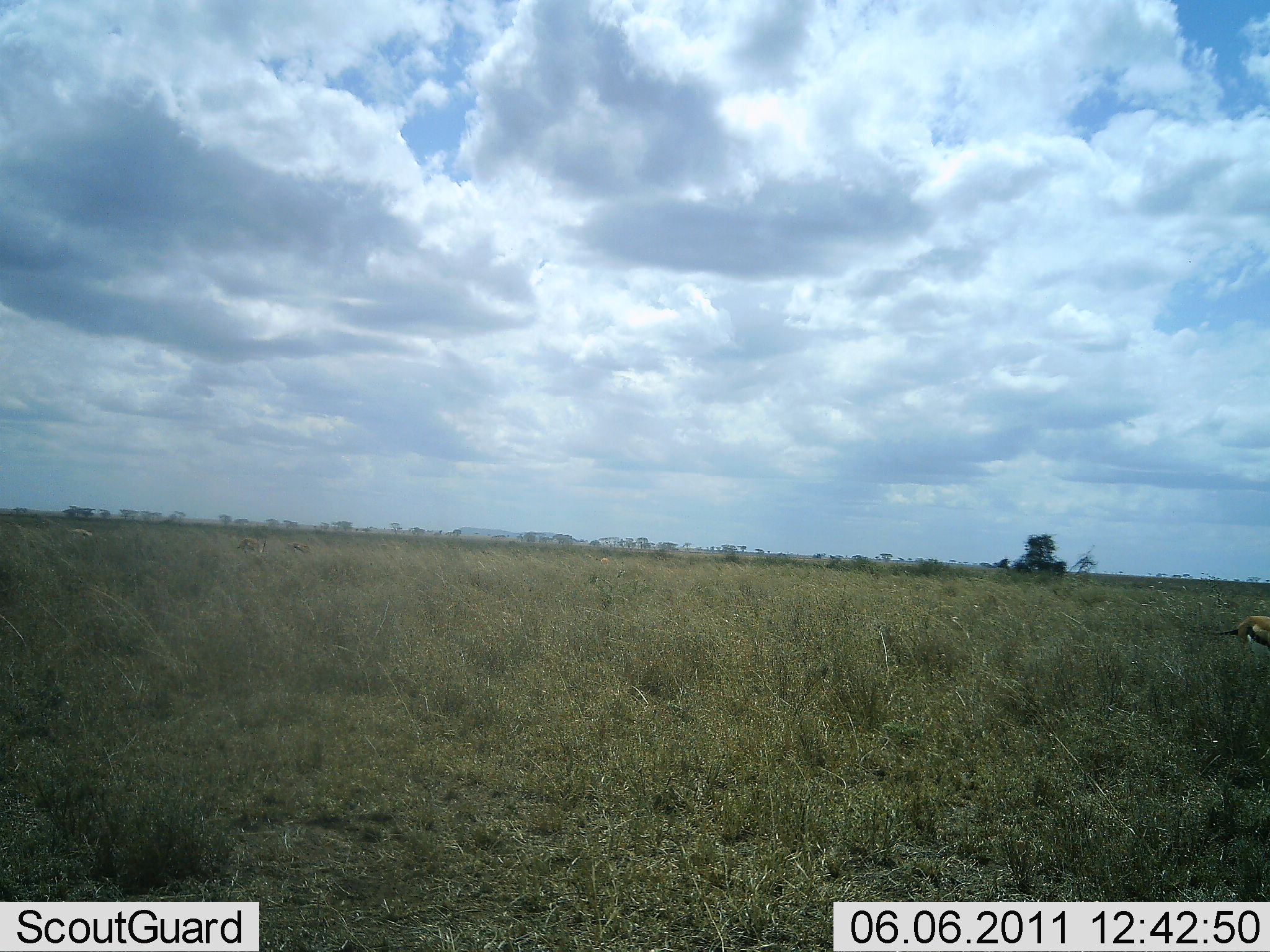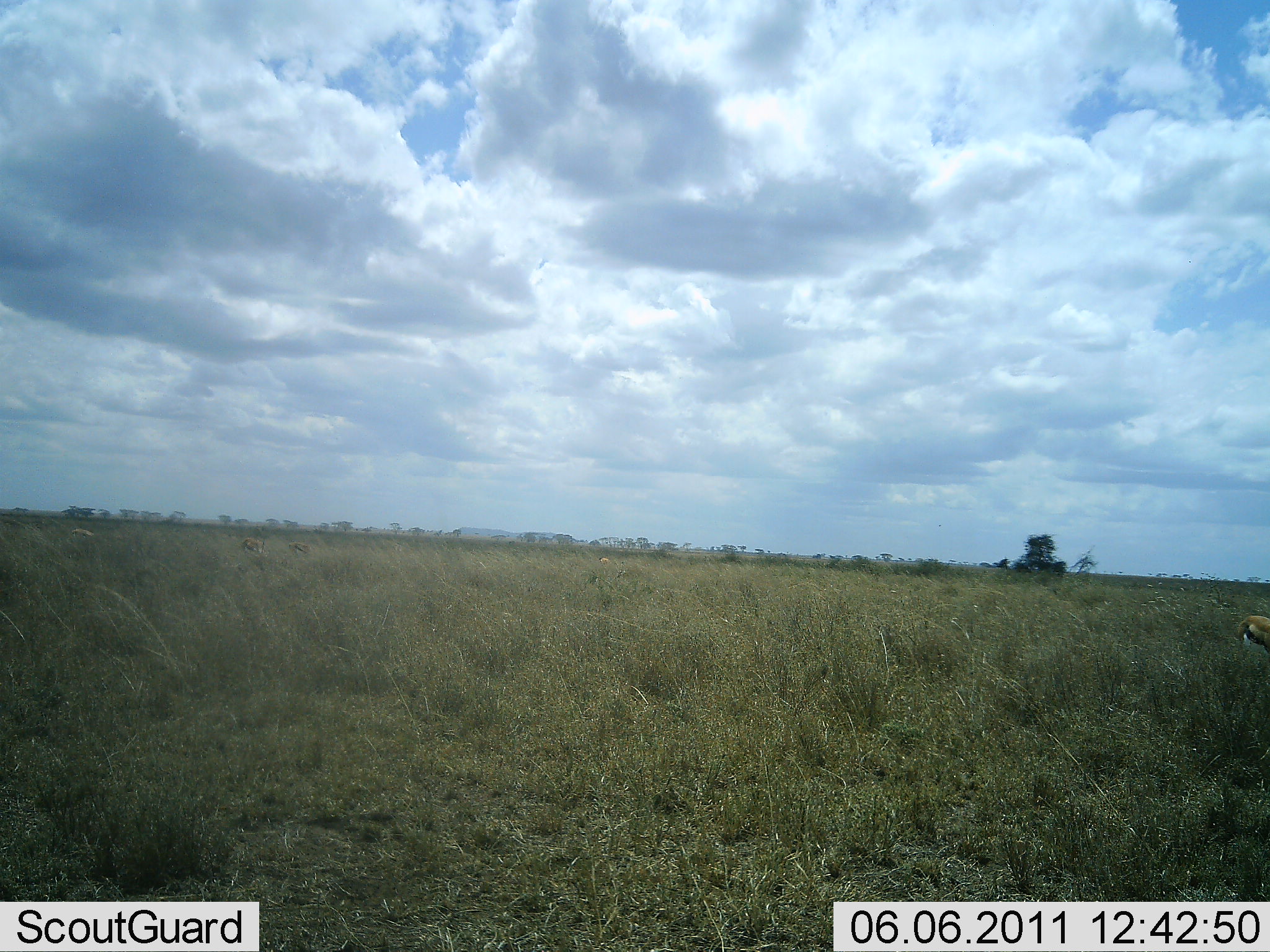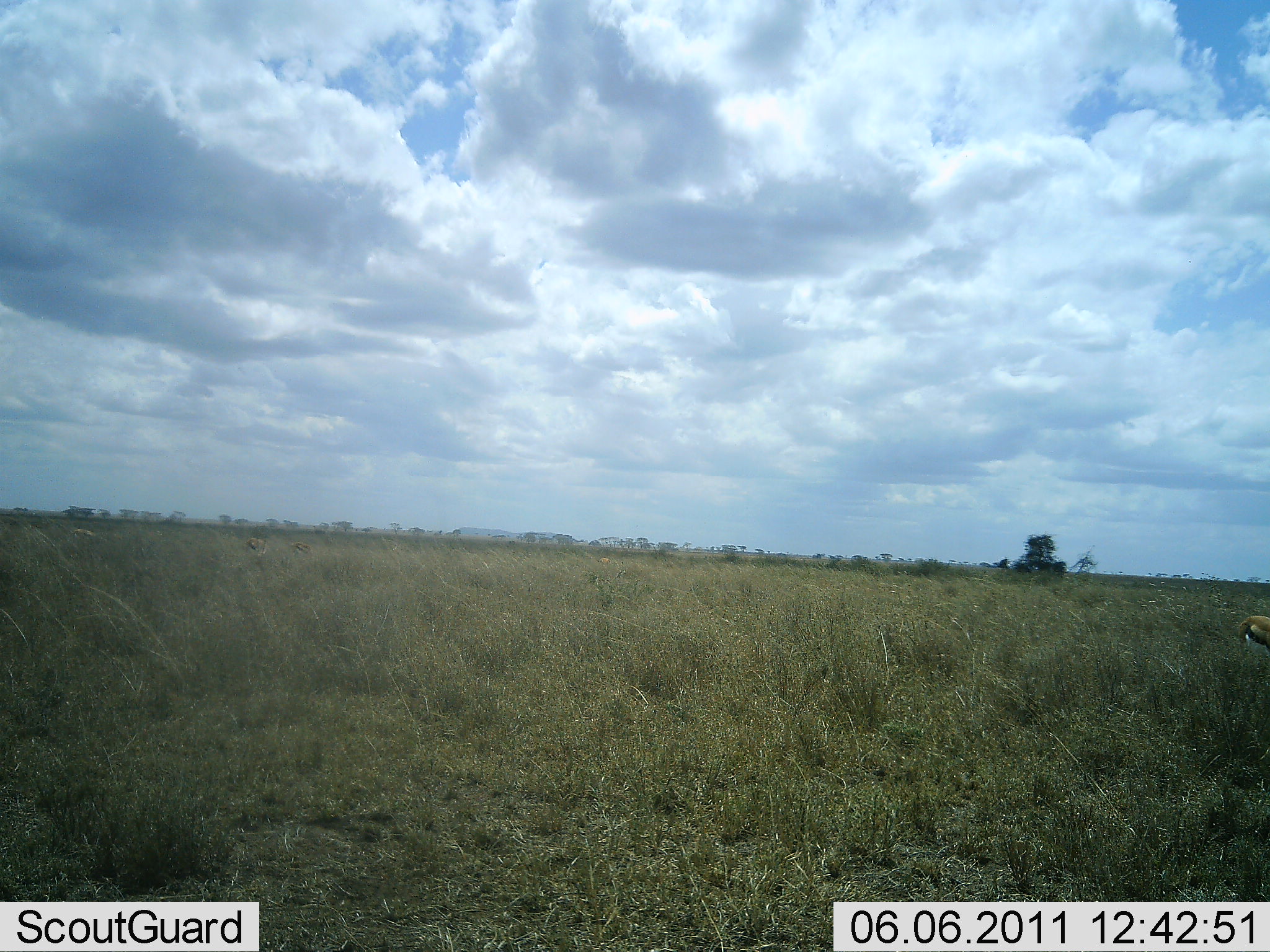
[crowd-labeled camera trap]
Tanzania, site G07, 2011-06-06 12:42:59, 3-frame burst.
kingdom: Animalia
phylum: Chordata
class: Mammalia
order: Artiodactyla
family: Bovidae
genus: Eudorcas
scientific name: Eudorcas thomsonii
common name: thomson's gazelle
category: gazellethomsons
Gazellethomsons (thomson's gazelle) (Eudorcas thomsonii), count 1. Behavior (volunteer vote fractions): standing 69%, resting 0%, moving 0%, interacting 0%. Young present (vote fraction): 0%. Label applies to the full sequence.